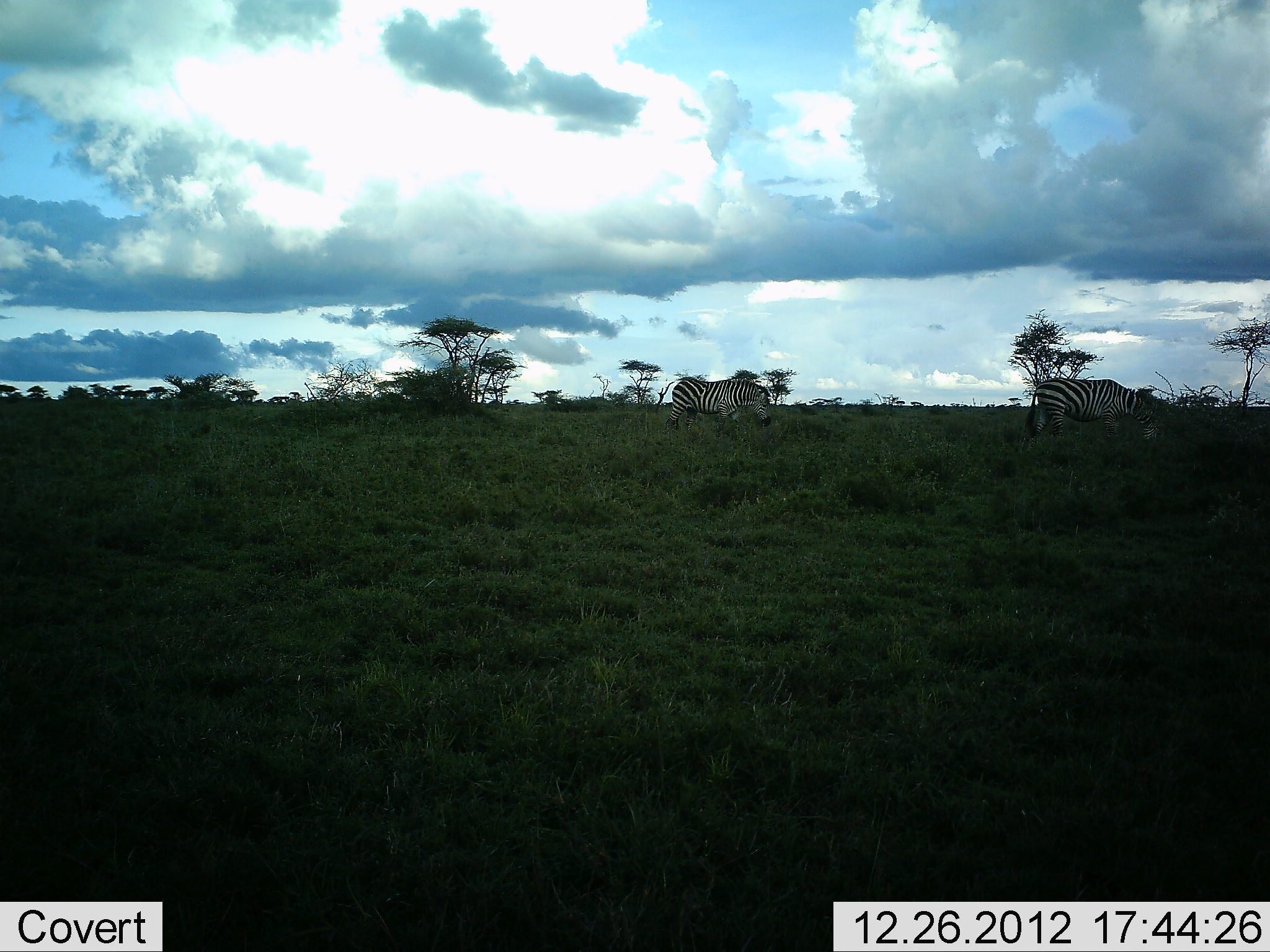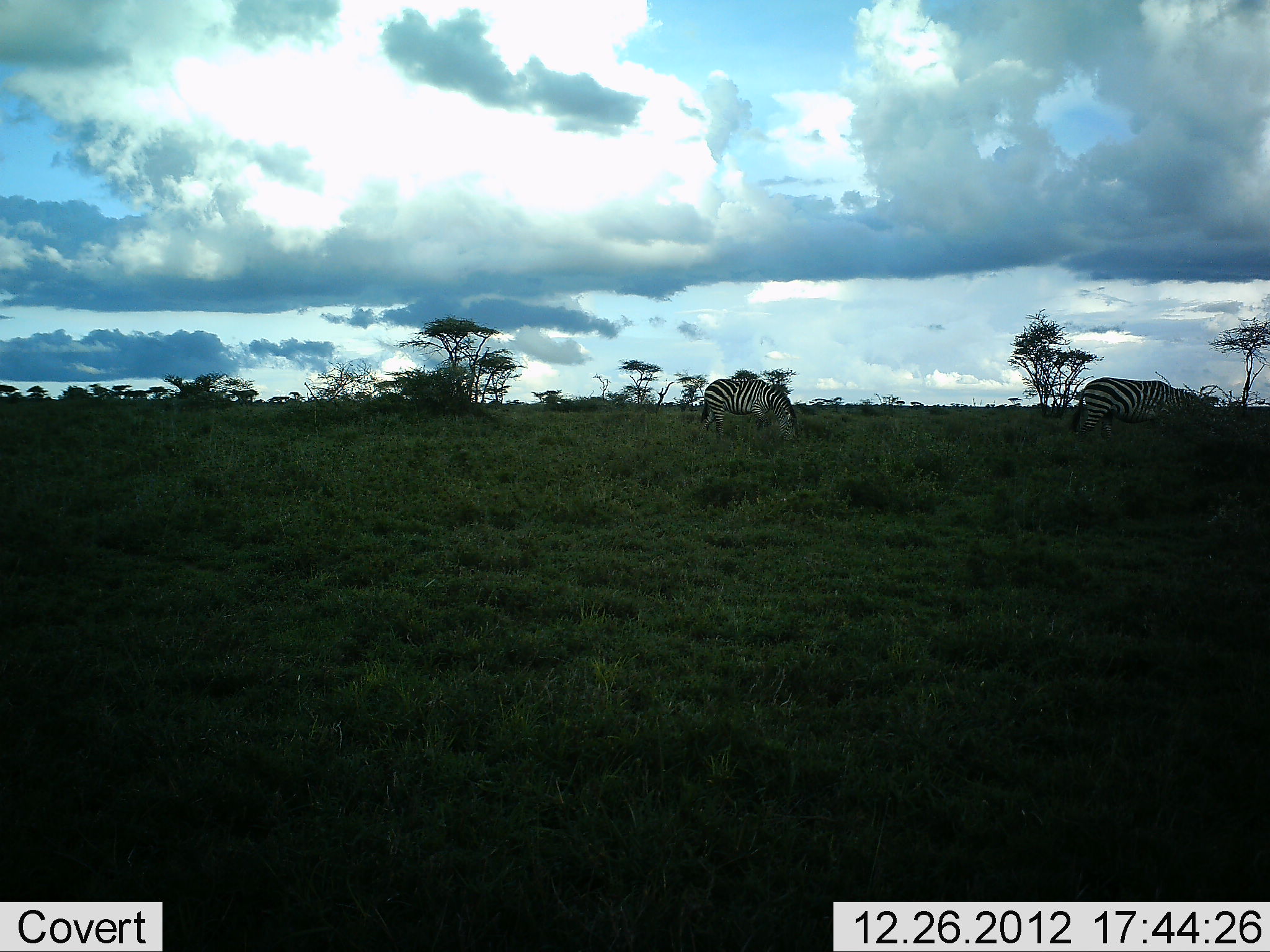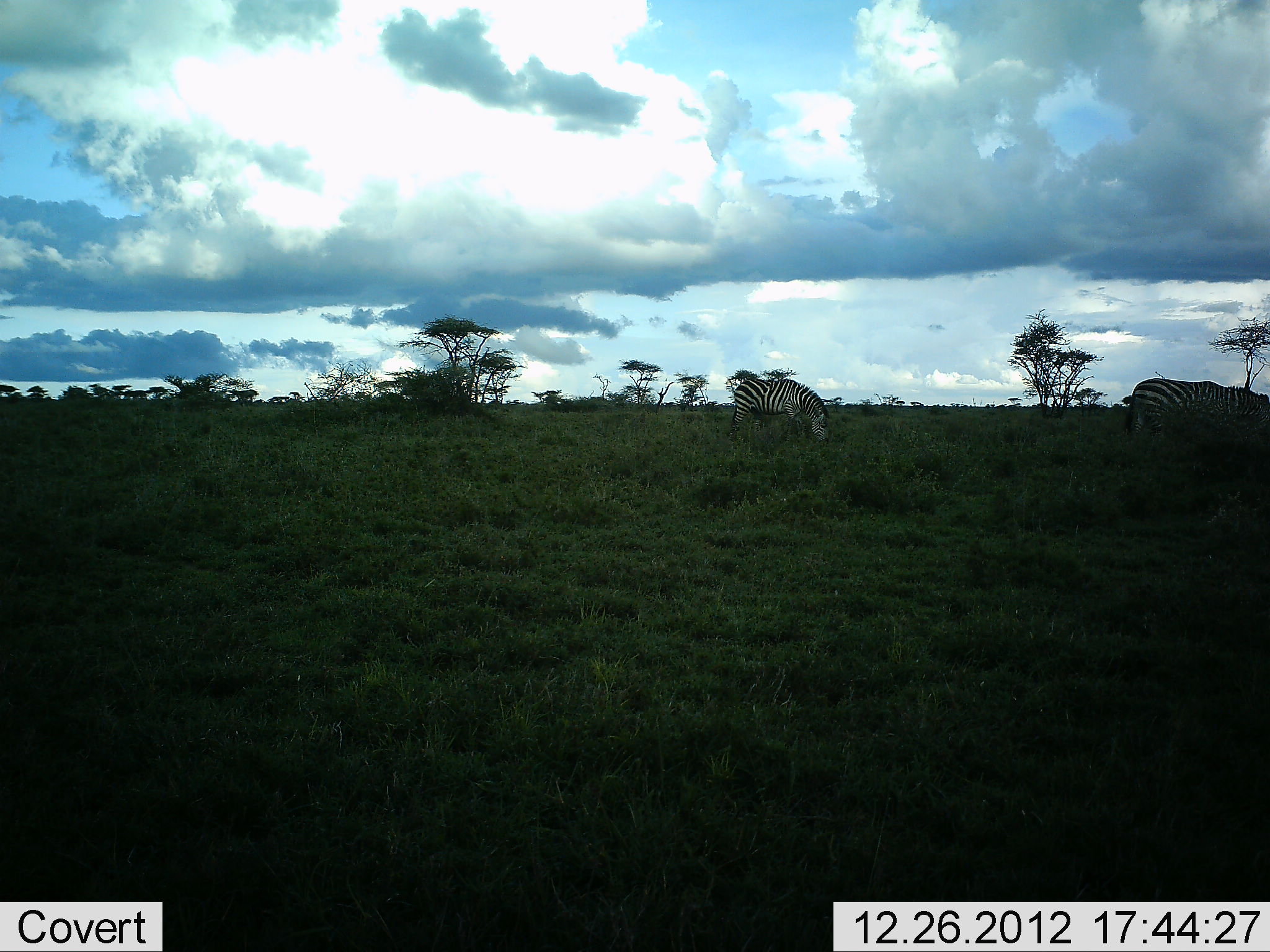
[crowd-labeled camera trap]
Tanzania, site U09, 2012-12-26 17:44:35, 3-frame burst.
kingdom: Animalia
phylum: Chordata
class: Mammalia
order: Perissodactyla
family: Equidae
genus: Equus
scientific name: Equus quagga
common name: plains zebra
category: zebra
Zebra (plains zebra) (Equus quagga), count 2. Behavior (volunteer vote fractions): standing 0%, resting 0%, moving 70%, interacting 0%. Young present (vote fraction): 0%. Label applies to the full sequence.